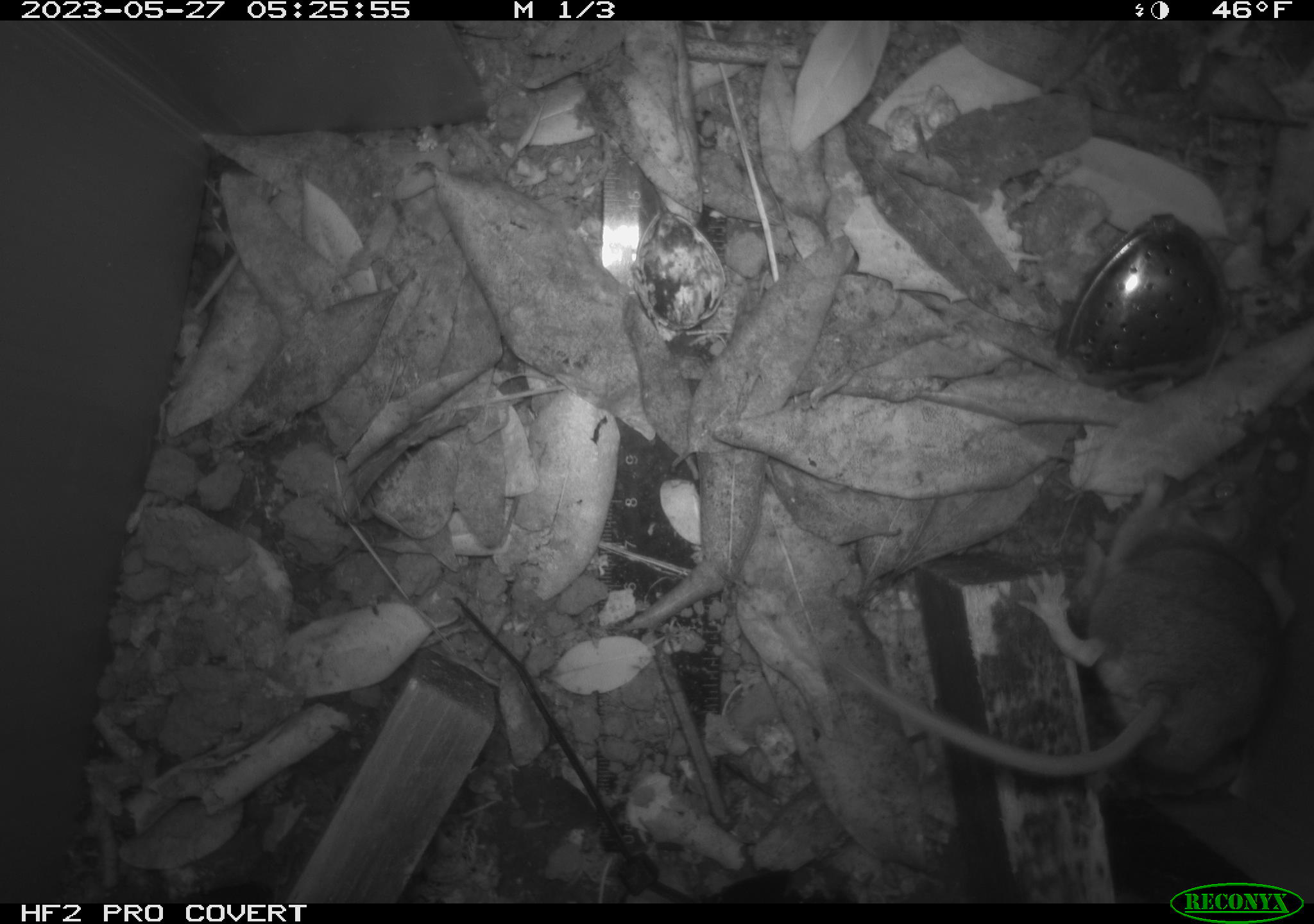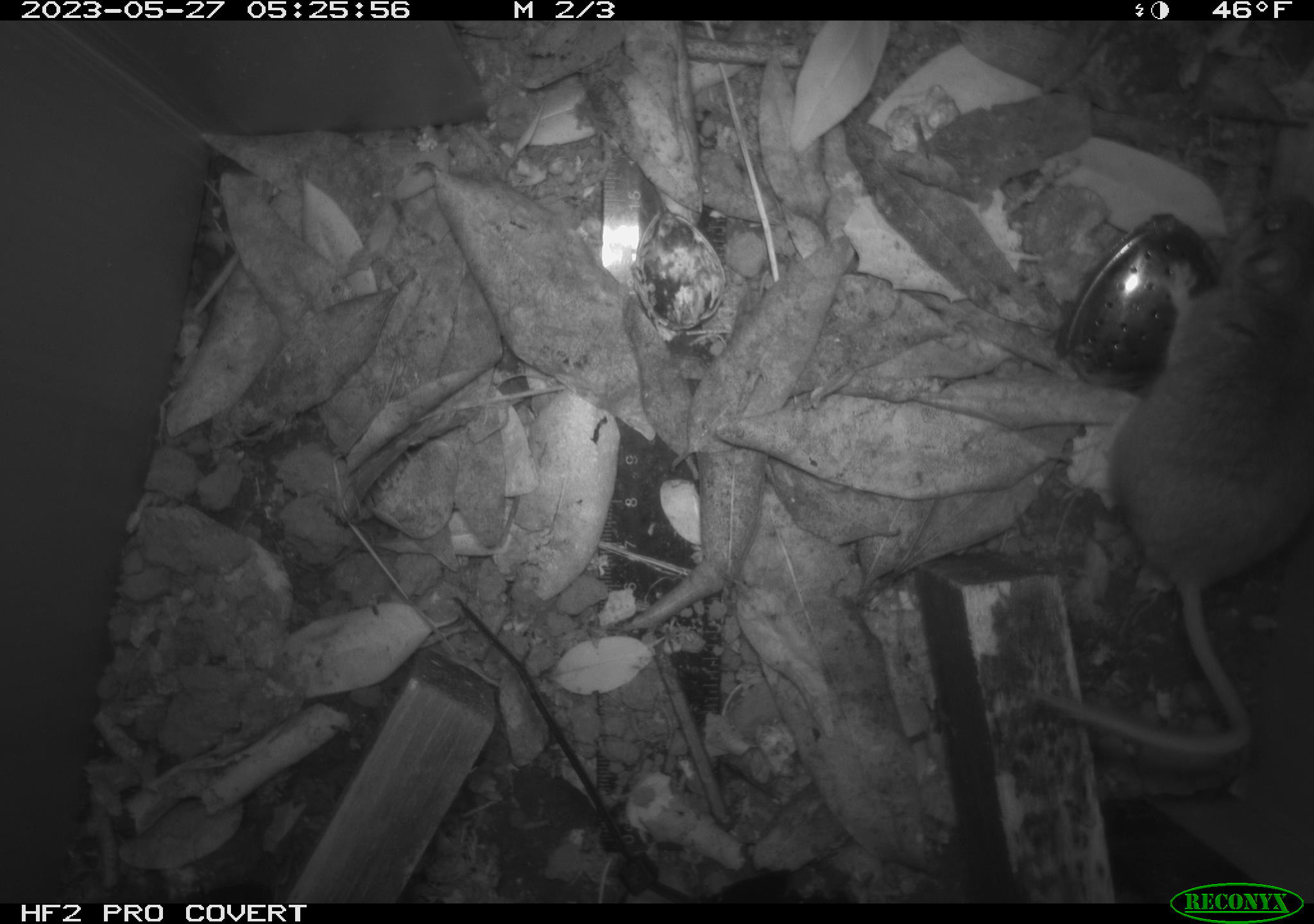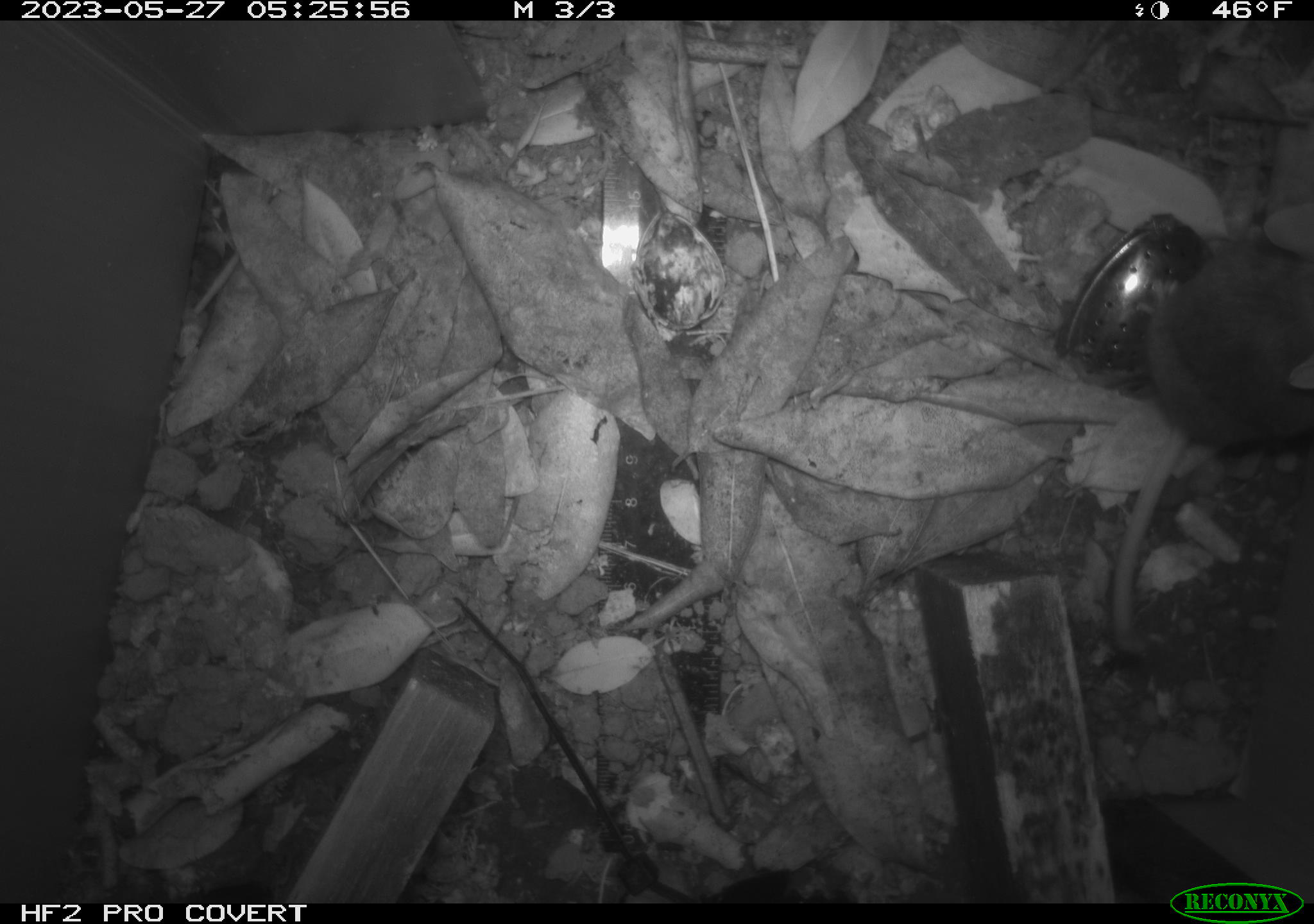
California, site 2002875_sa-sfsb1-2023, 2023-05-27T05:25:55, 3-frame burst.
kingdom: Animalia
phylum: Chordata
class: Mammalia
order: Rodentia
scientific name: Rodentia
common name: mouse species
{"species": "mouse species (Rodentia)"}